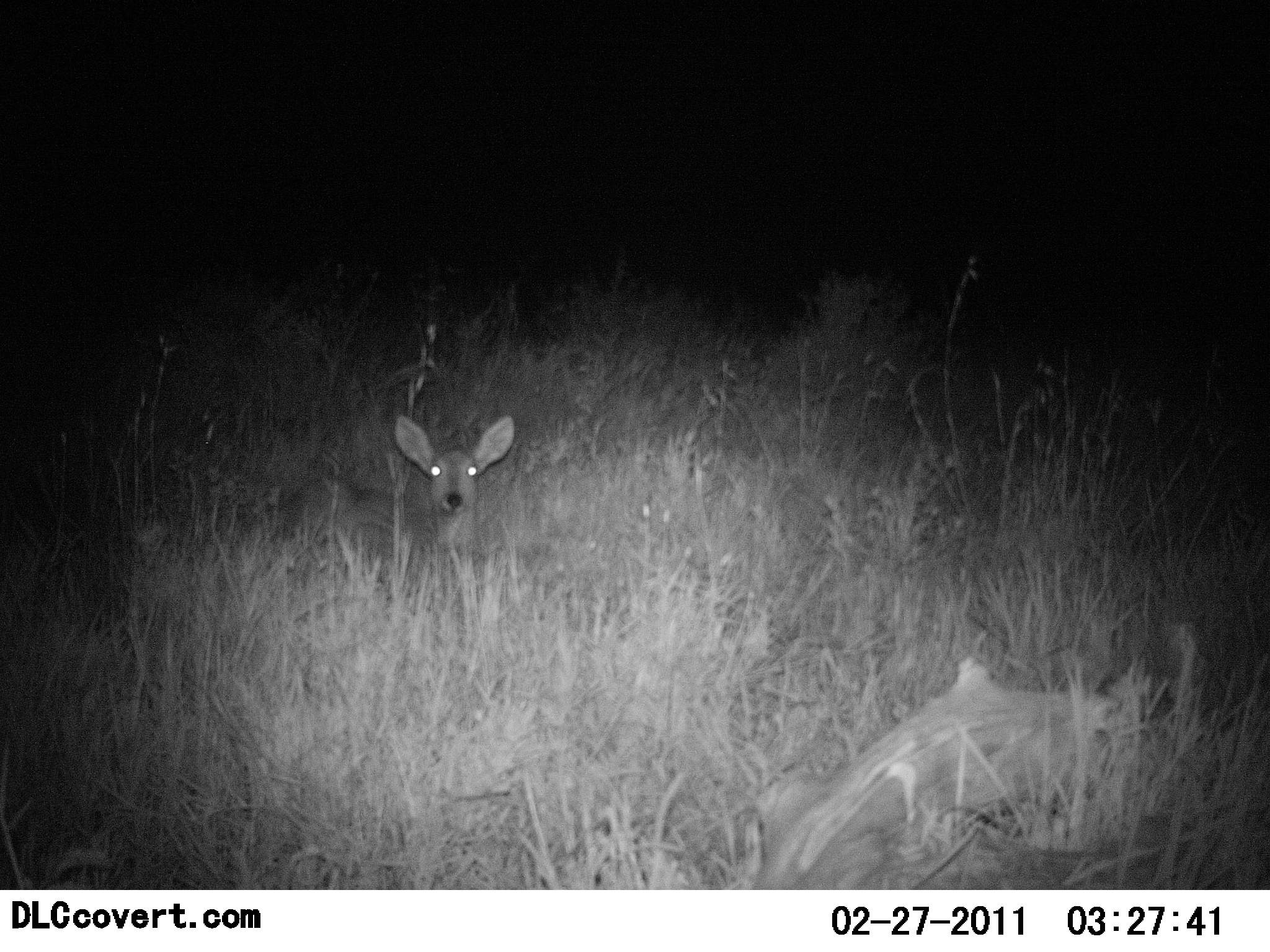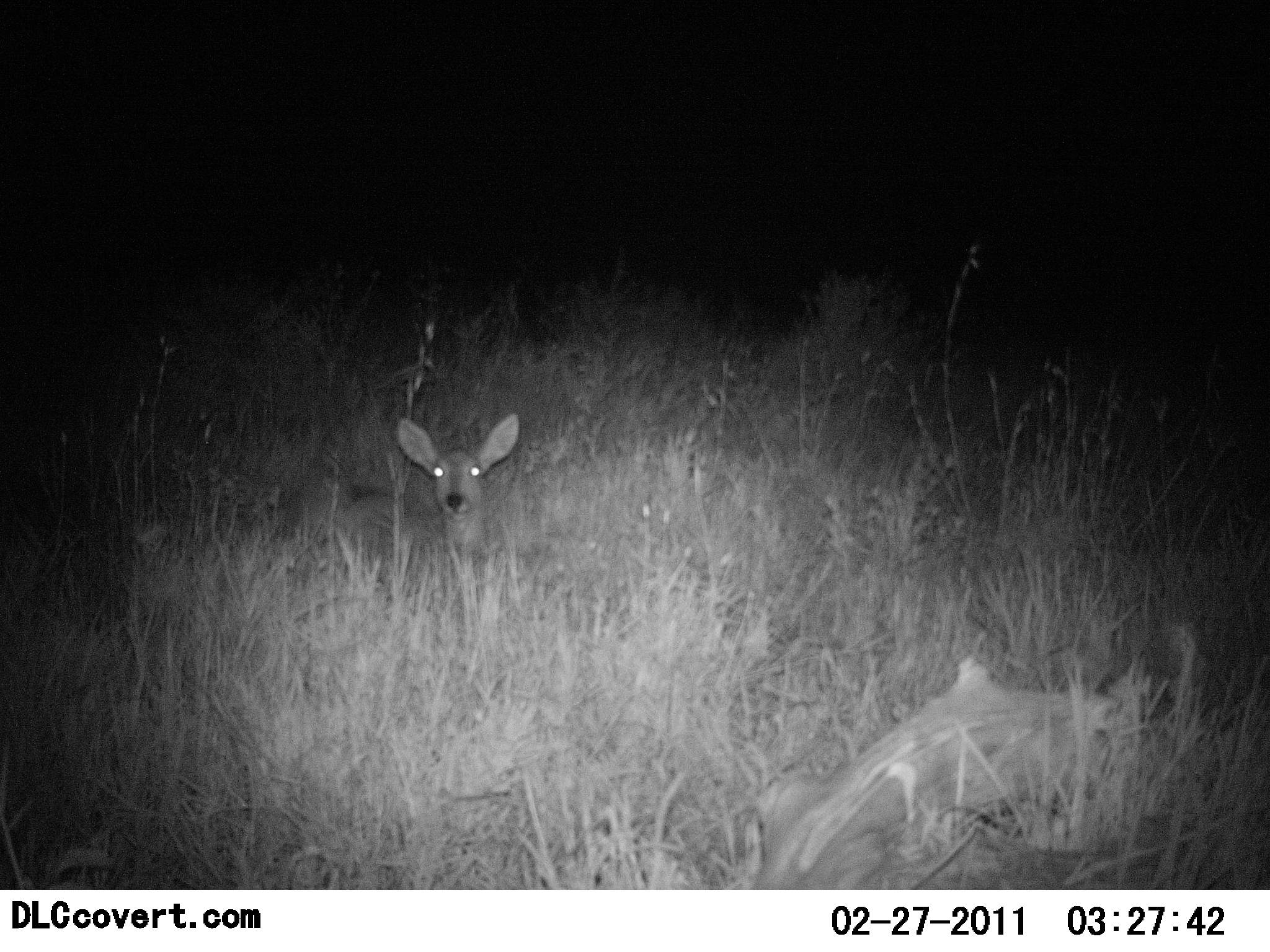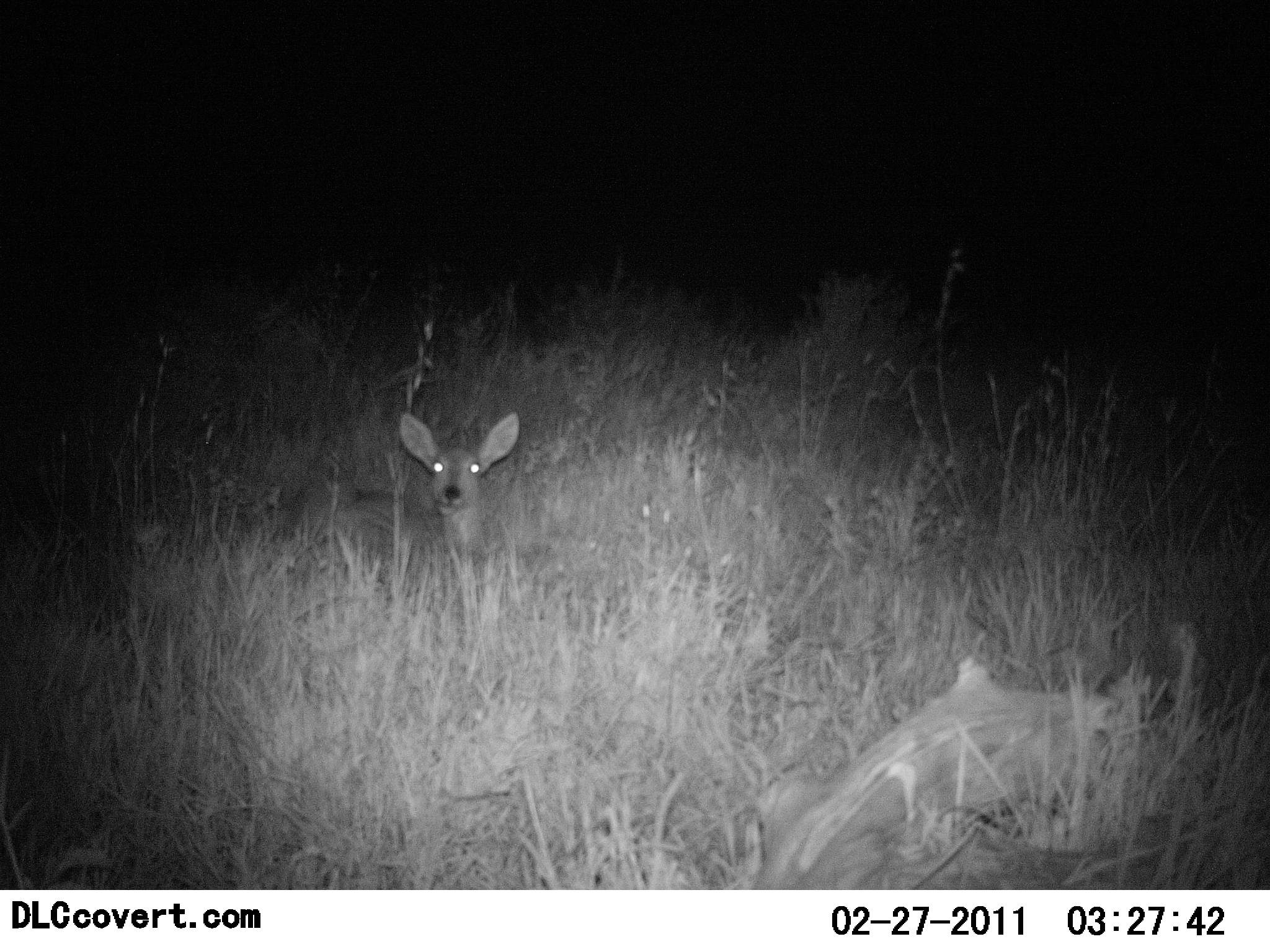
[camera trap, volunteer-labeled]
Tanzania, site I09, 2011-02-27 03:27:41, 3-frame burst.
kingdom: Animalia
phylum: Chordata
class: Mammalia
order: Artiodactyla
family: Bovidae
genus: Redunca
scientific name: Redunca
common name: reedbuck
Reedbuck (Redunca), count 1. Behavior (volunteer vote fractions): standing 8%, resting 75%, moving 0%, interacting 0%. Young present (vote fraction): 0%. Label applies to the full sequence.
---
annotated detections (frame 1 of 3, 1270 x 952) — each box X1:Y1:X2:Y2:
animal: 277:415:518:590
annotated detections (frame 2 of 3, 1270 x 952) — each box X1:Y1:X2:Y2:
animal: 301:411:520:583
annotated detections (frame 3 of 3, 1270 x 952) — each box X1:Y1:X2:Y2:
animal: 283:408:522:595